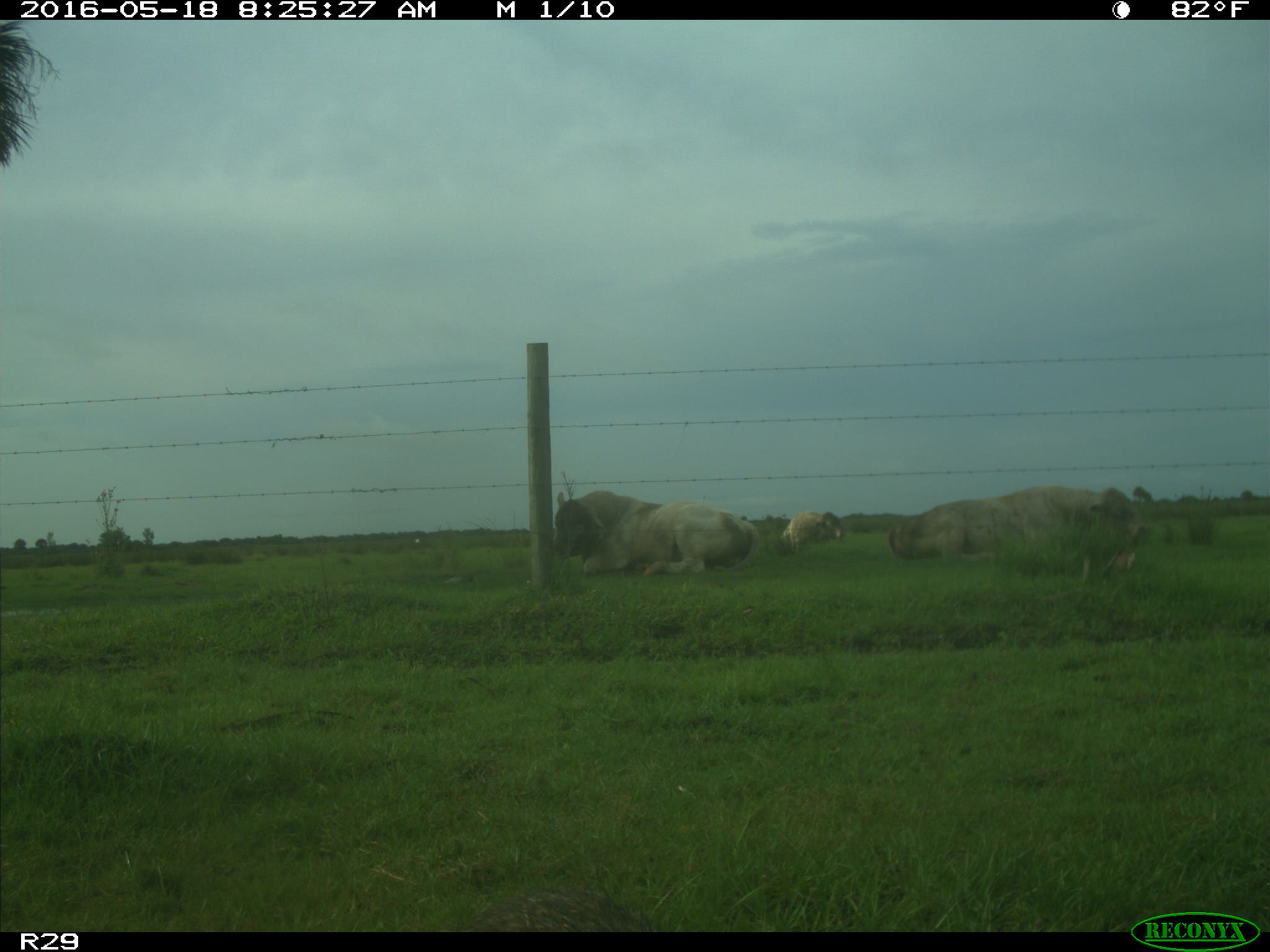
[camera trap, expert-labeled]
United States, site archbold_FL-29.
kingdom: Animalia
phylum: Chordata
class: Mammalia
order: Artiodactyla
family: Bovidae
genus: Bos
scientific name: Bos taurus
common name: domestic cow